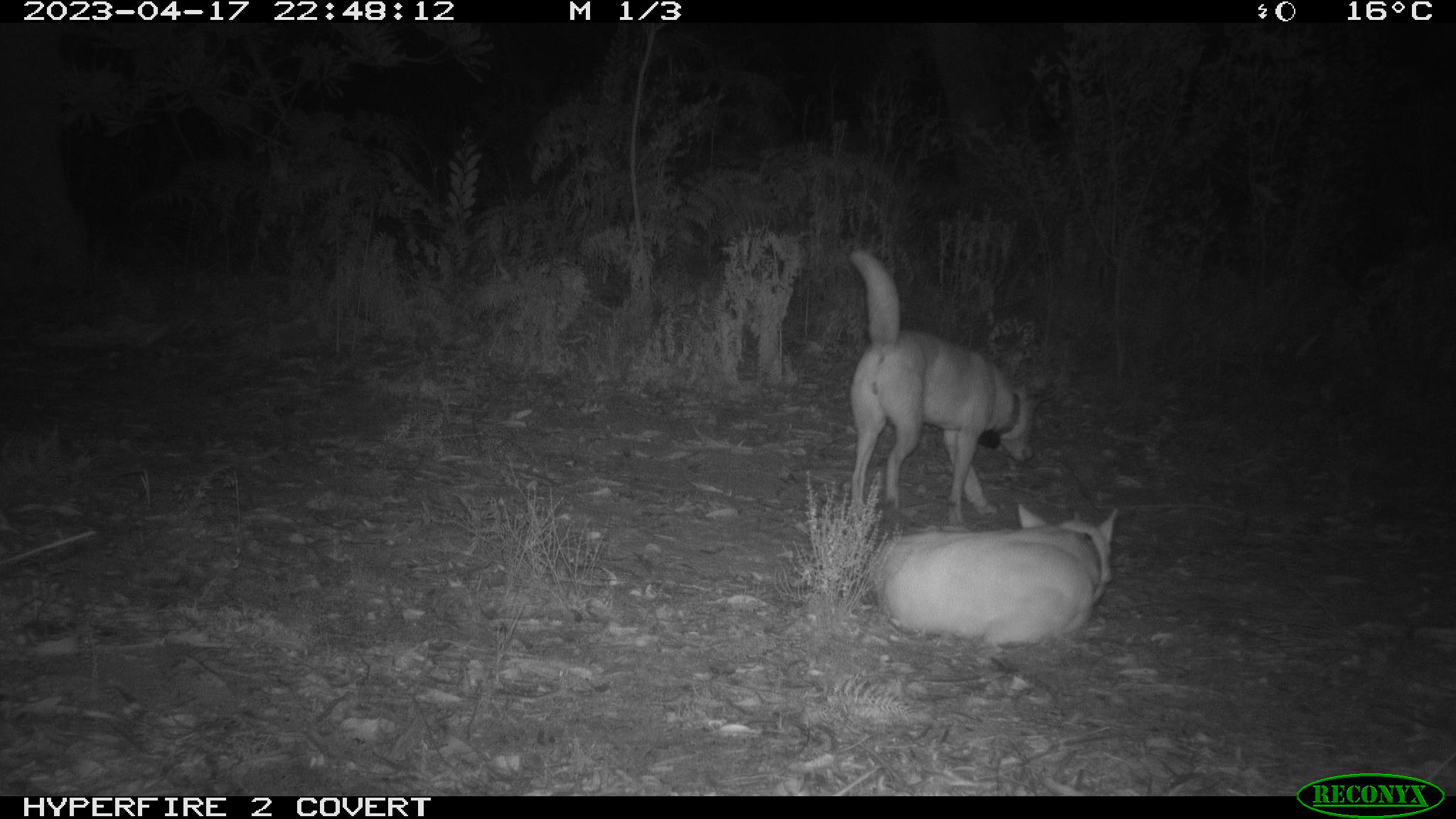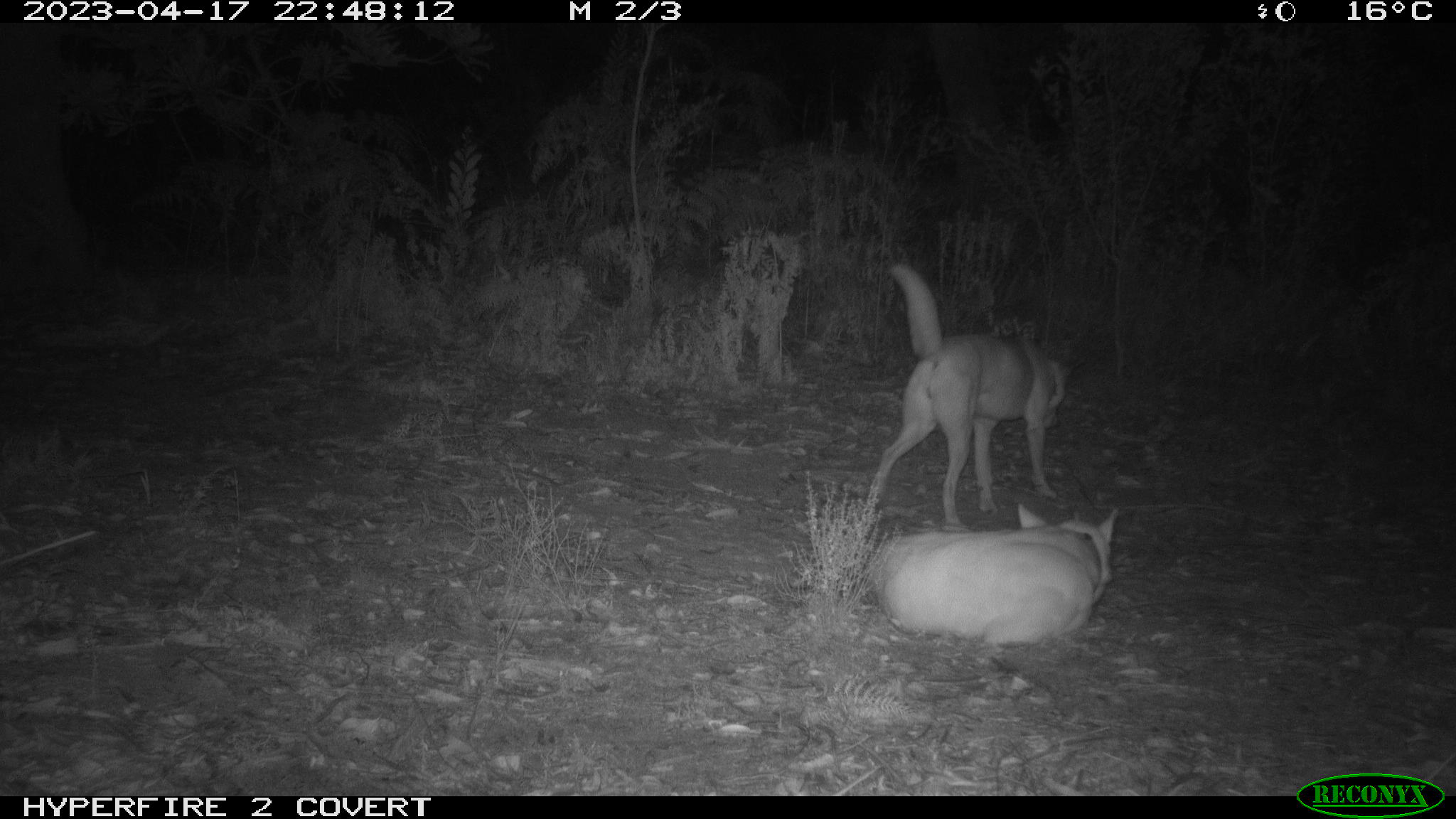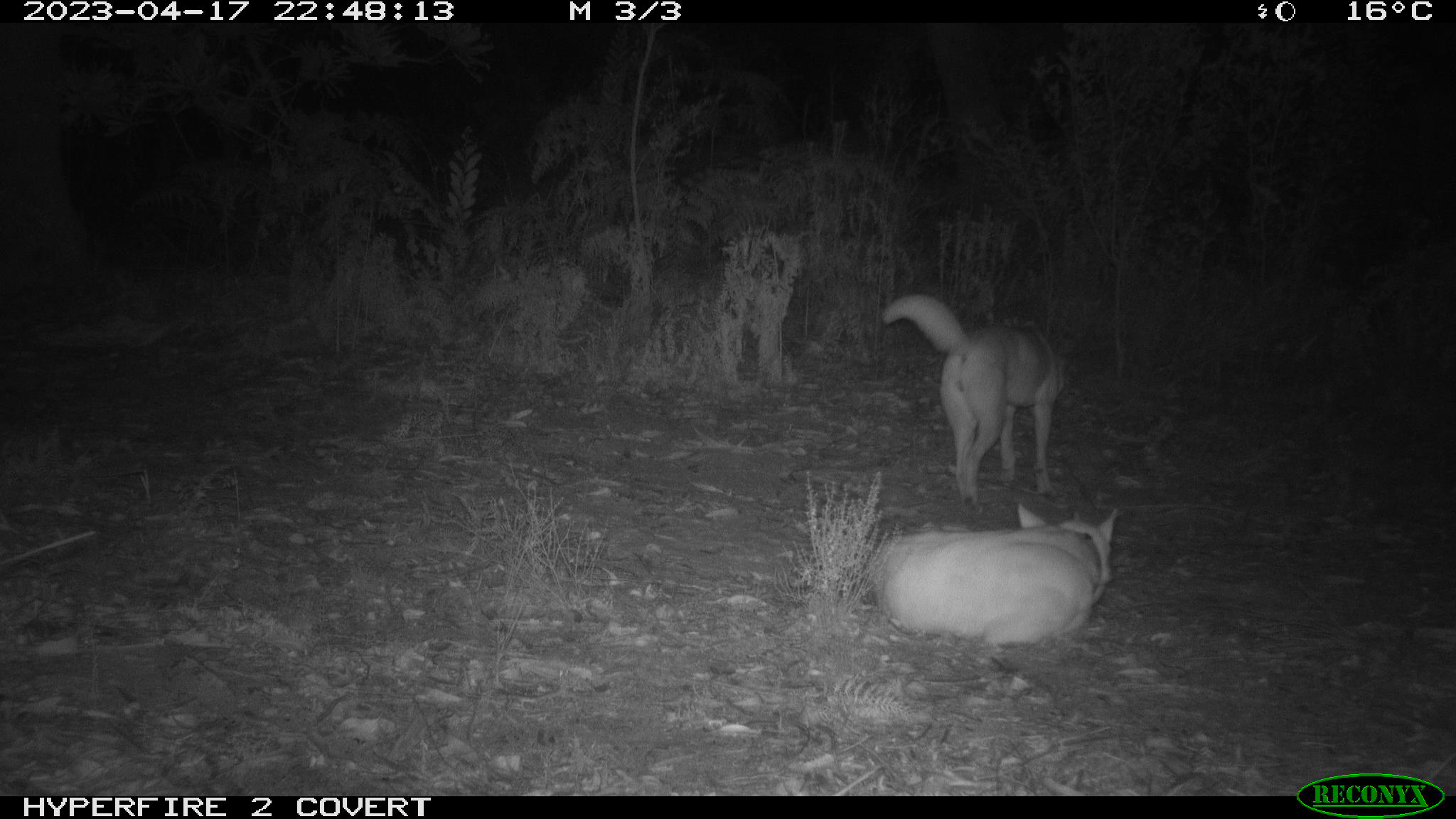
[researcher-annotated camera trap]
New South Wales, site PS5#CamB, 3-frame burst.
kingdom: Animalia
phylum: Chordata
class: Mammalia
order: Carnivora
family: Canidae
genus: Canis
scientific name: Canis familiaris dingo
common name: dingo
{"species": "dingo (Canis familiaris dingo)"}